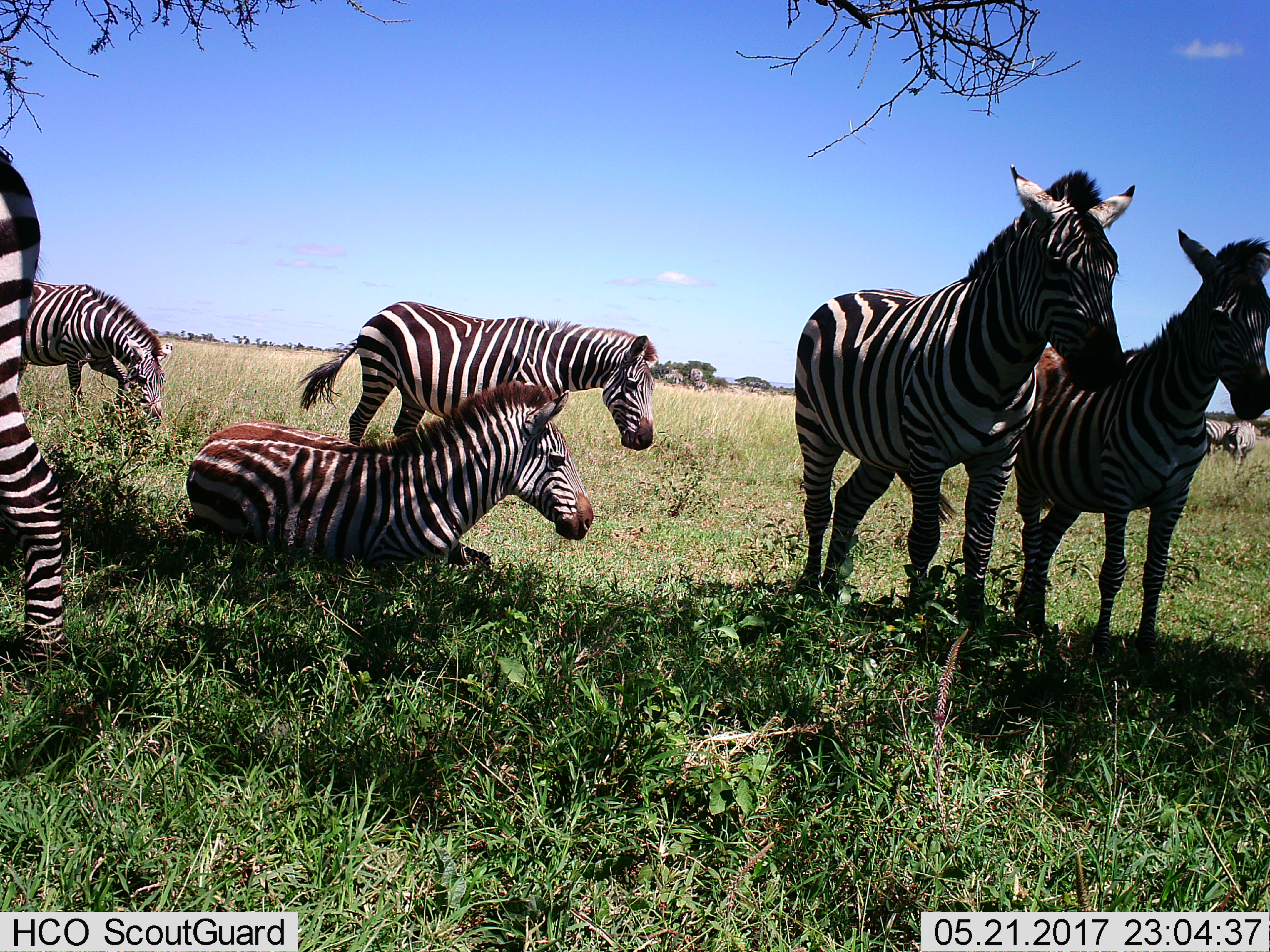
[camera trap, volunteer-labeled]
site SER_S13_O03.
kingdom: Animalia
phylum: Chordata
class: Mammalia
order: Perissodactyla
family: Equidae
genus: Equus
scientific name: Equus quagga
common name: plains zebra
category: zebraplains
Zebraplains (plains zebra) (Equus quagga), count 8. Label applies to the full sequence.